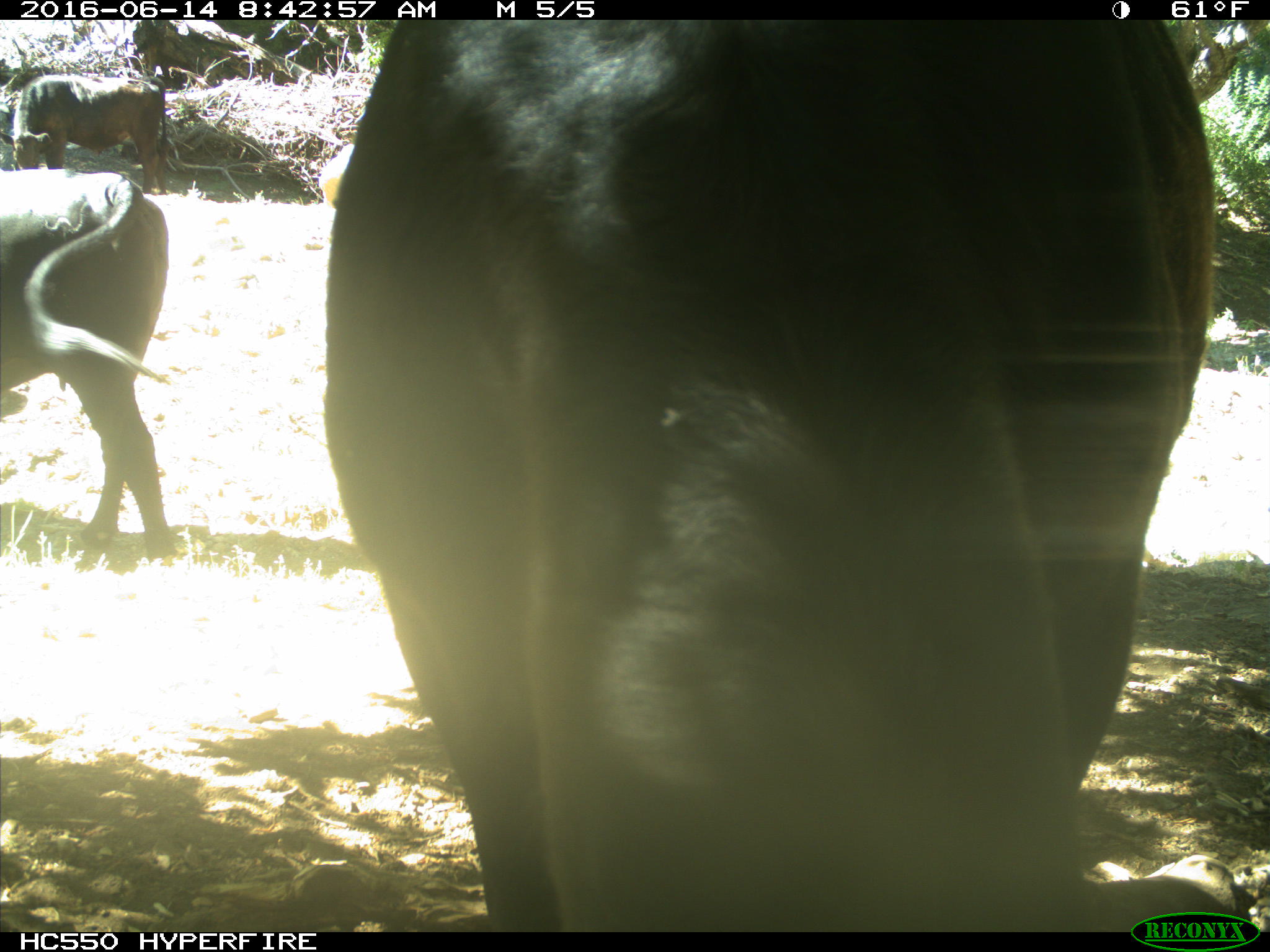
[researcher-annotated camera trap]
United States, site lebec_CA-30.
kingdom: Animalia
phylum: Chordata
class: Mammalia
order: Artiodactyla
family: Bovidae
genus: Bos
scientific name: Bos taurus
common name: domestic cow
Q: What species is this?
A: Bos taurus (domestic cow).